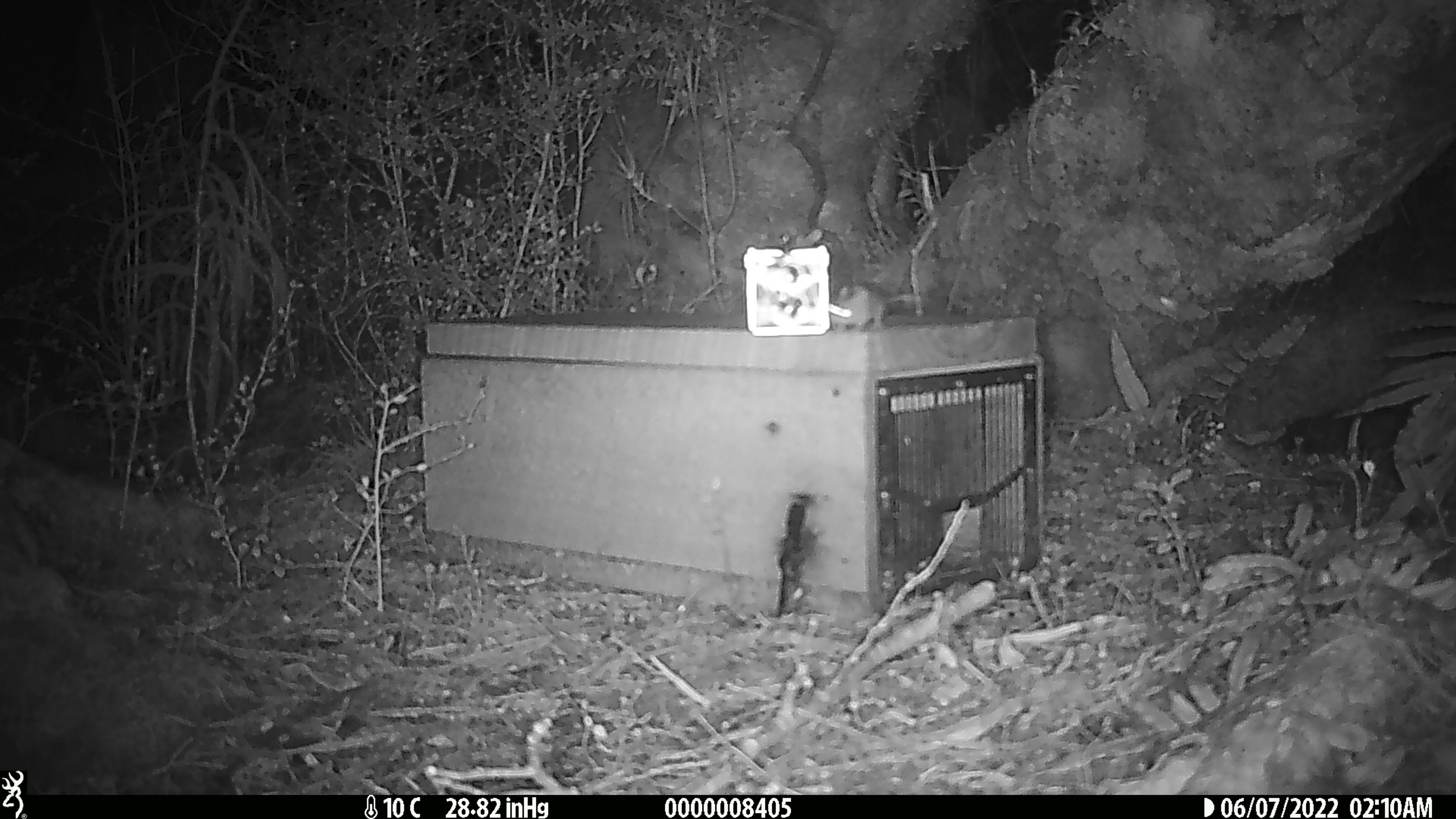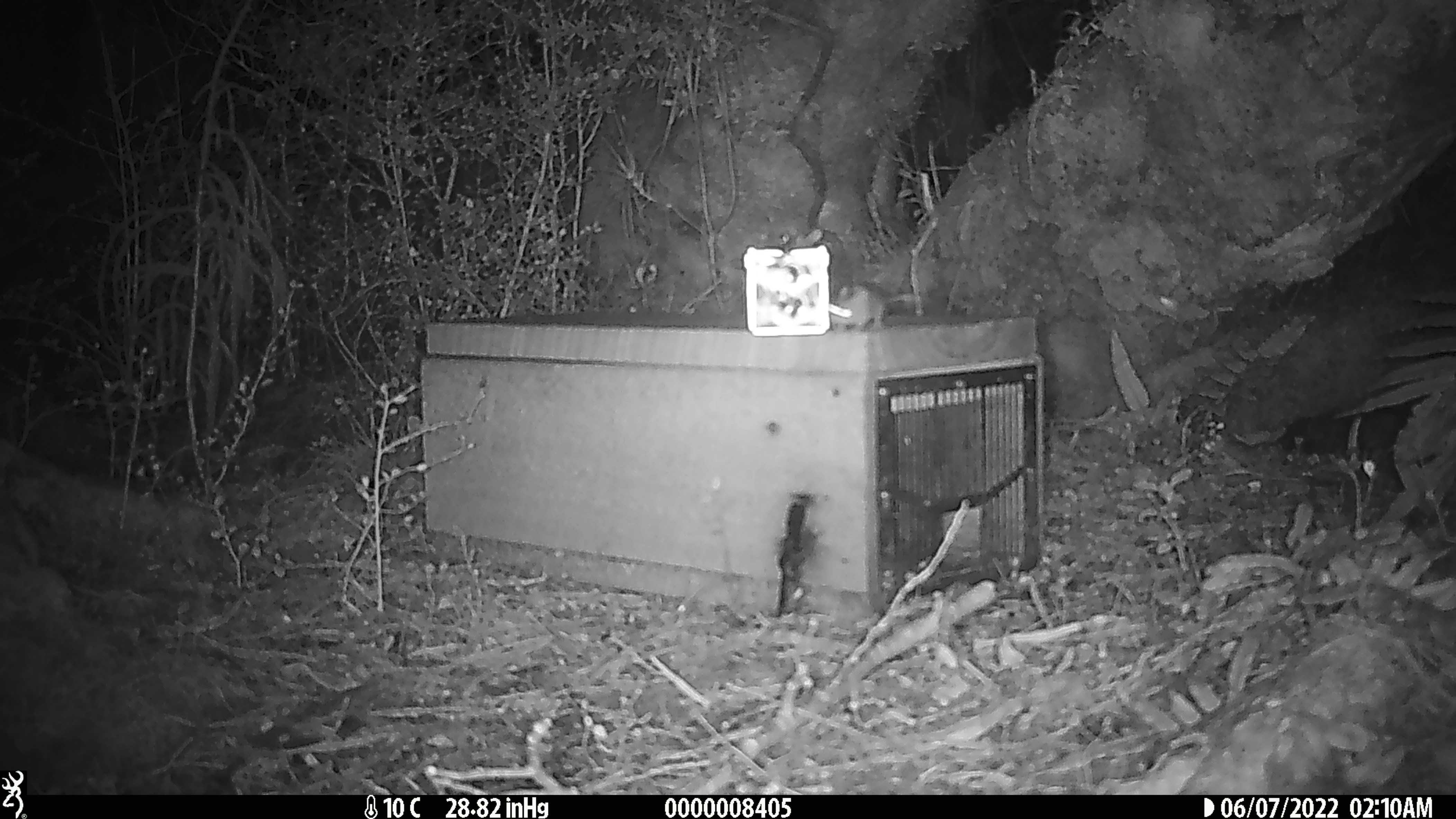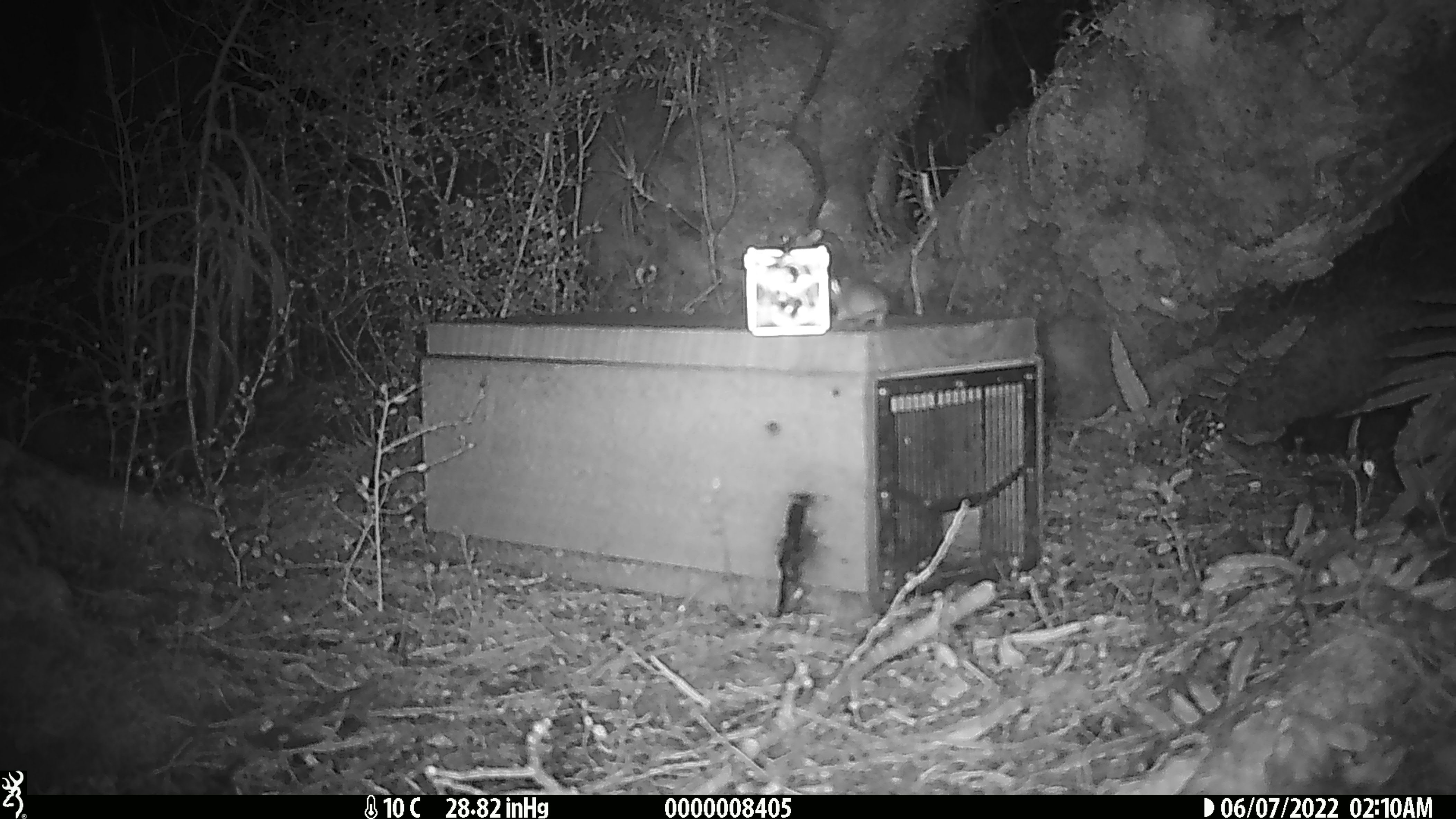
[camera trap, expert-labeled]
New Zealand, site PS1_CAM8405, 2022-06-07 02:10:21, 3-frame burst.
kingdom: Animalia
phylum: Chordata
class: Mammalia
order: Rodentia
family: Muridae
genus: Mus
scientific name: Mus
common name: mouse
Mouse (Mus).